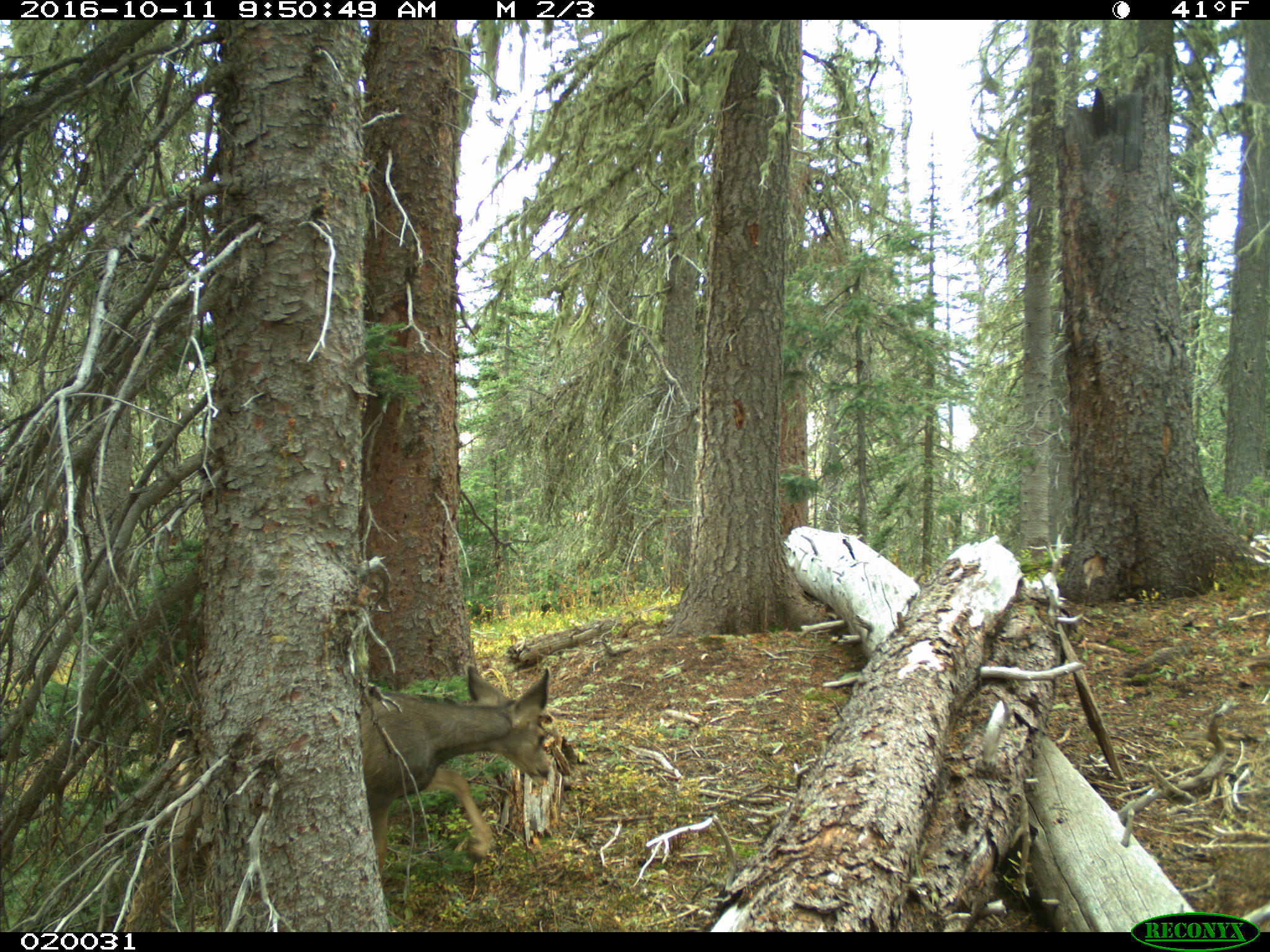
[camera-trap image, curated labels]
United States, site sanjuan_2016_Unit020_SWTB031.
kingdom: Animalia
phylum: Chordata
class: Mammalia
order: Artiodactyla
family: Cervidae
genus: Odocoileus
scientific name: Odocoileus hemionus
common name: mule deer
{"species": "Odocoileus hemionus (mule deer)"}